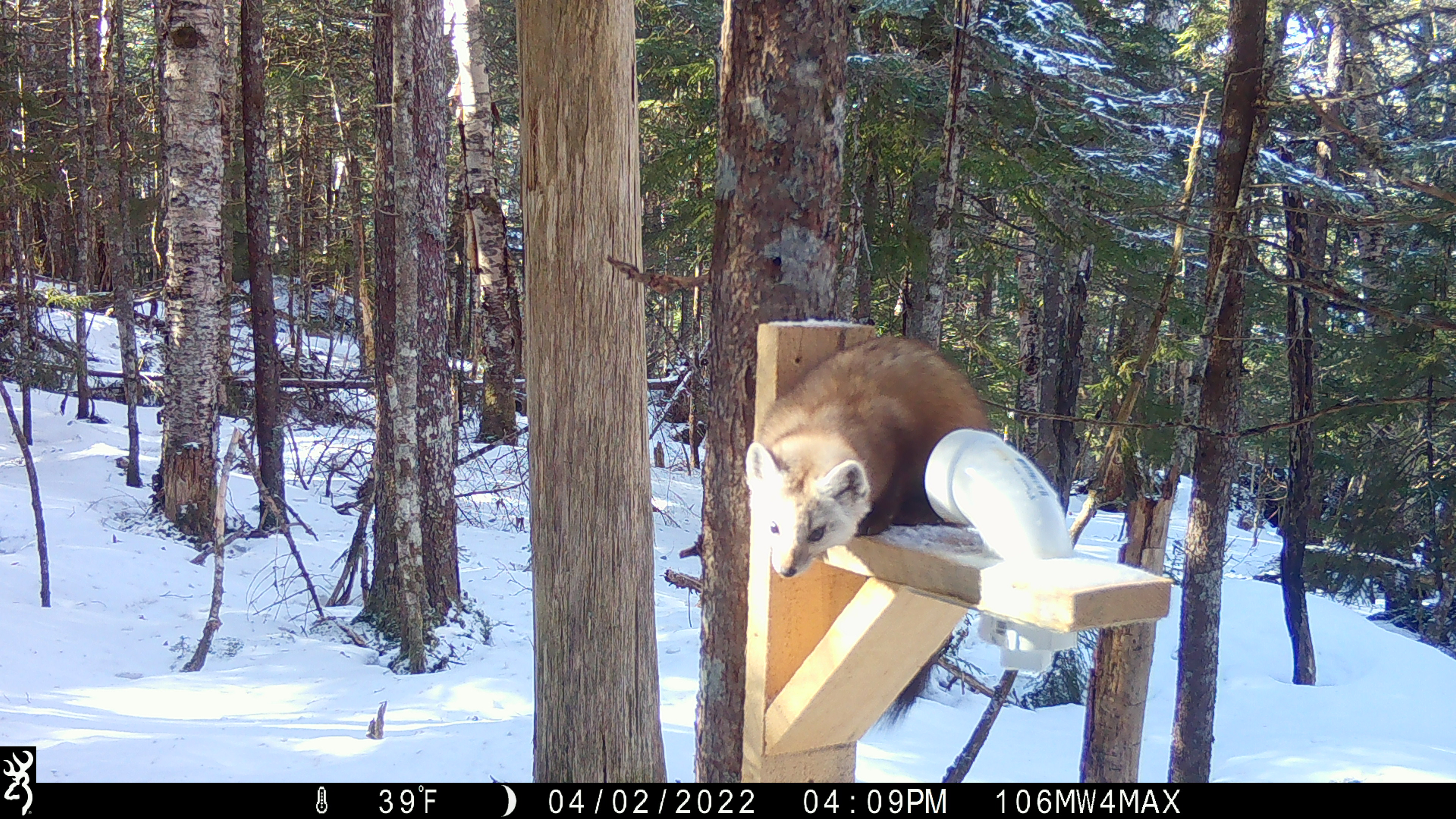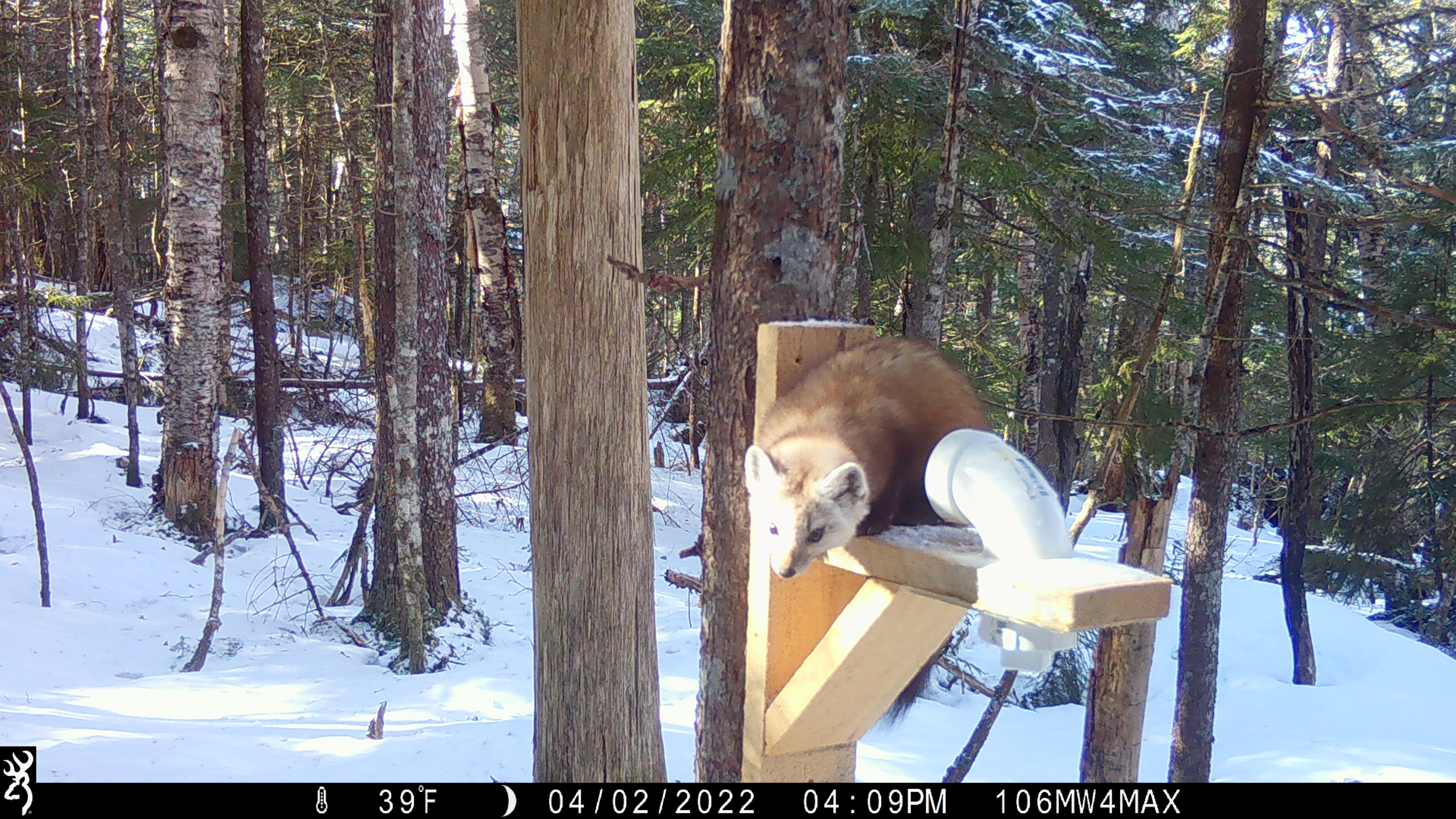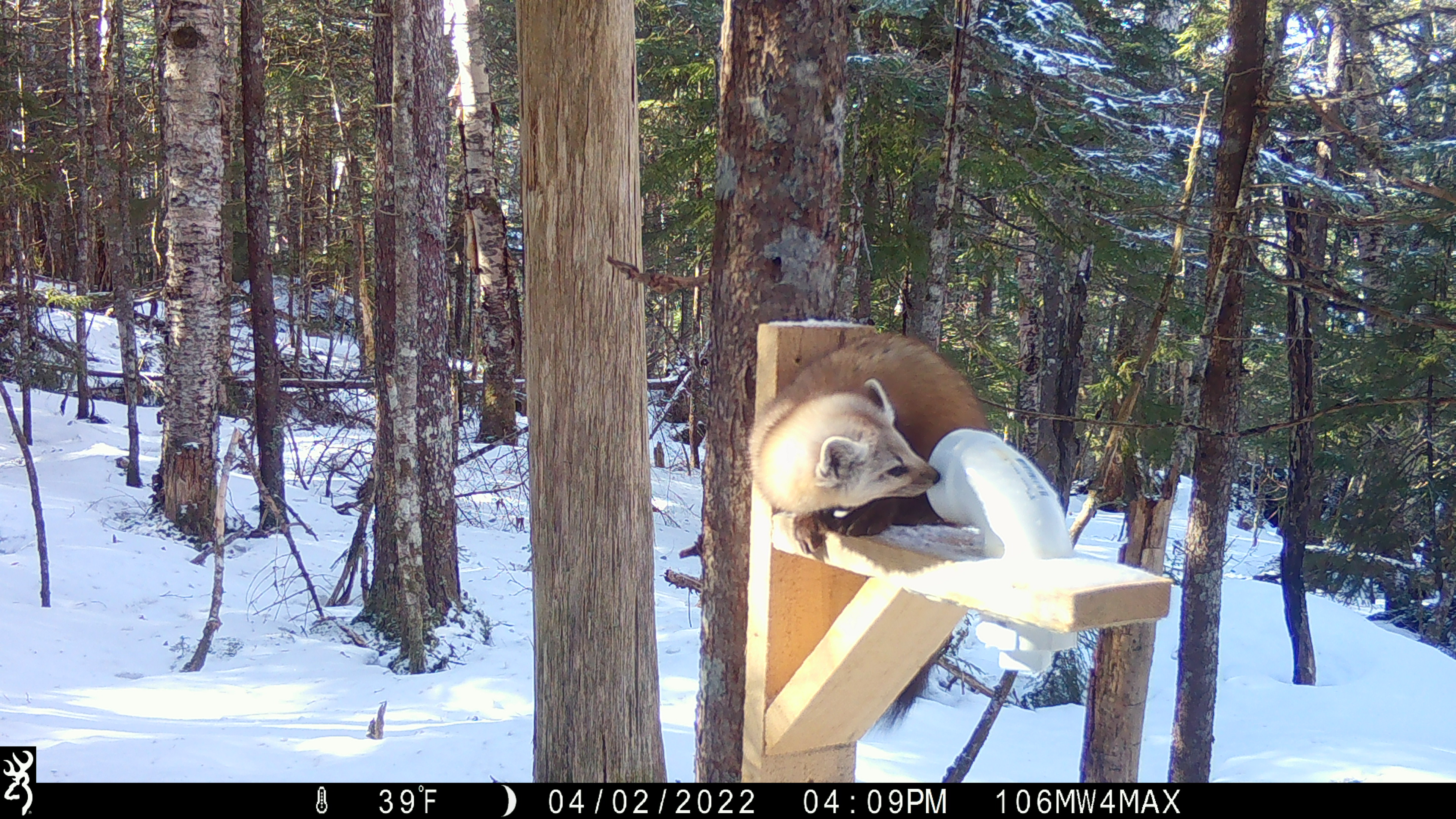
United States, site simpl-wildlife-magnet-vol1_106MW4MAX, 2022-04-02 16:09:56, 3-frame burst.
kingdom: Animalia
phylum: Chordata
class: Mammalia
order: Carnivora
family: Mustelidae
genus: Martes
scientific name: Martes americana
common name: american marten